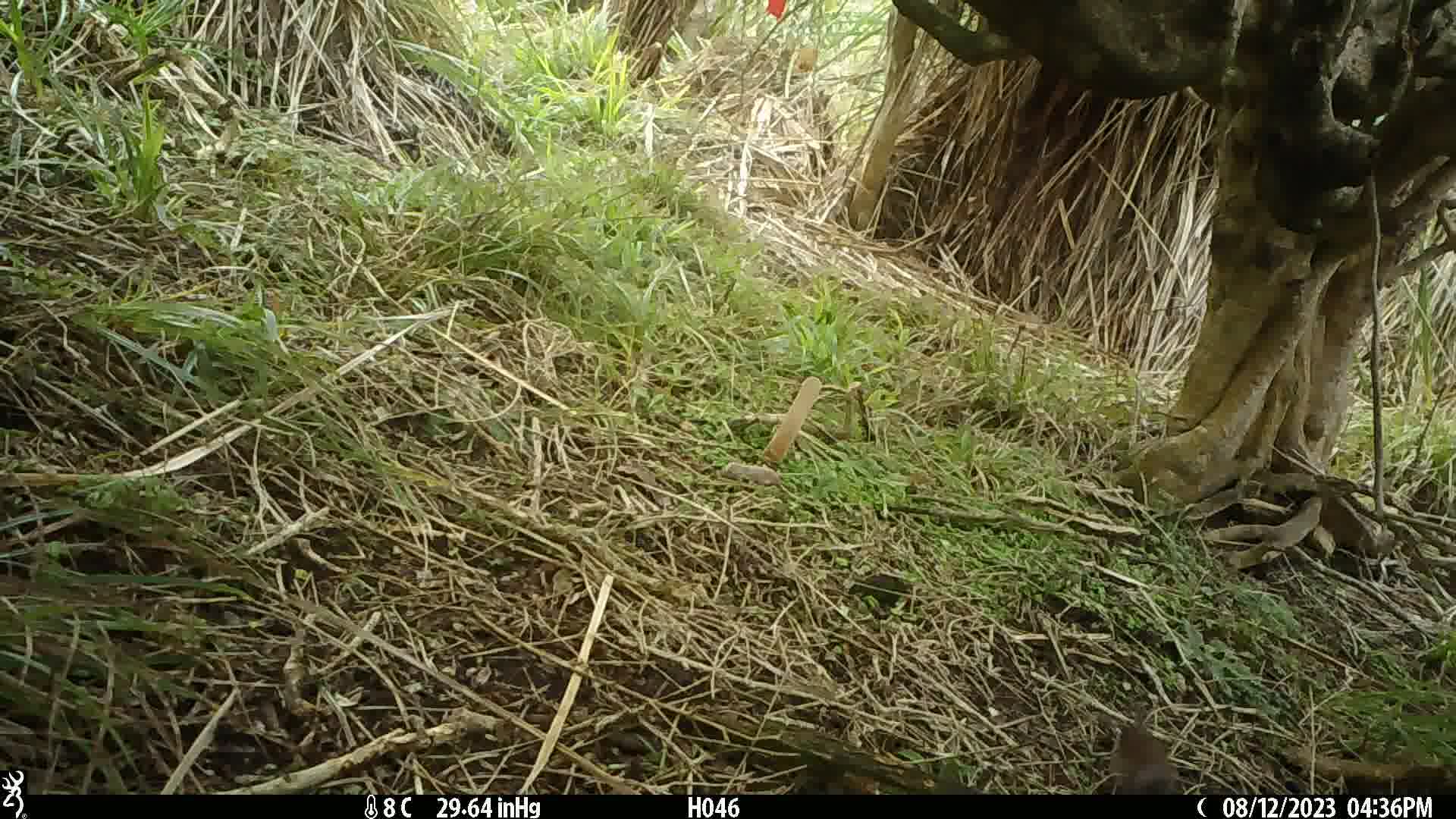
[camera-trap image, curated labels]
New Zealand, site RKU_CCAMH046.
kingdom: Animalia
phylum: Chordata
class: Aves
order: Passeriformes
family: Prunellidae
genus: Prunella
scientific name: Prunella modularis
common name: dunnock